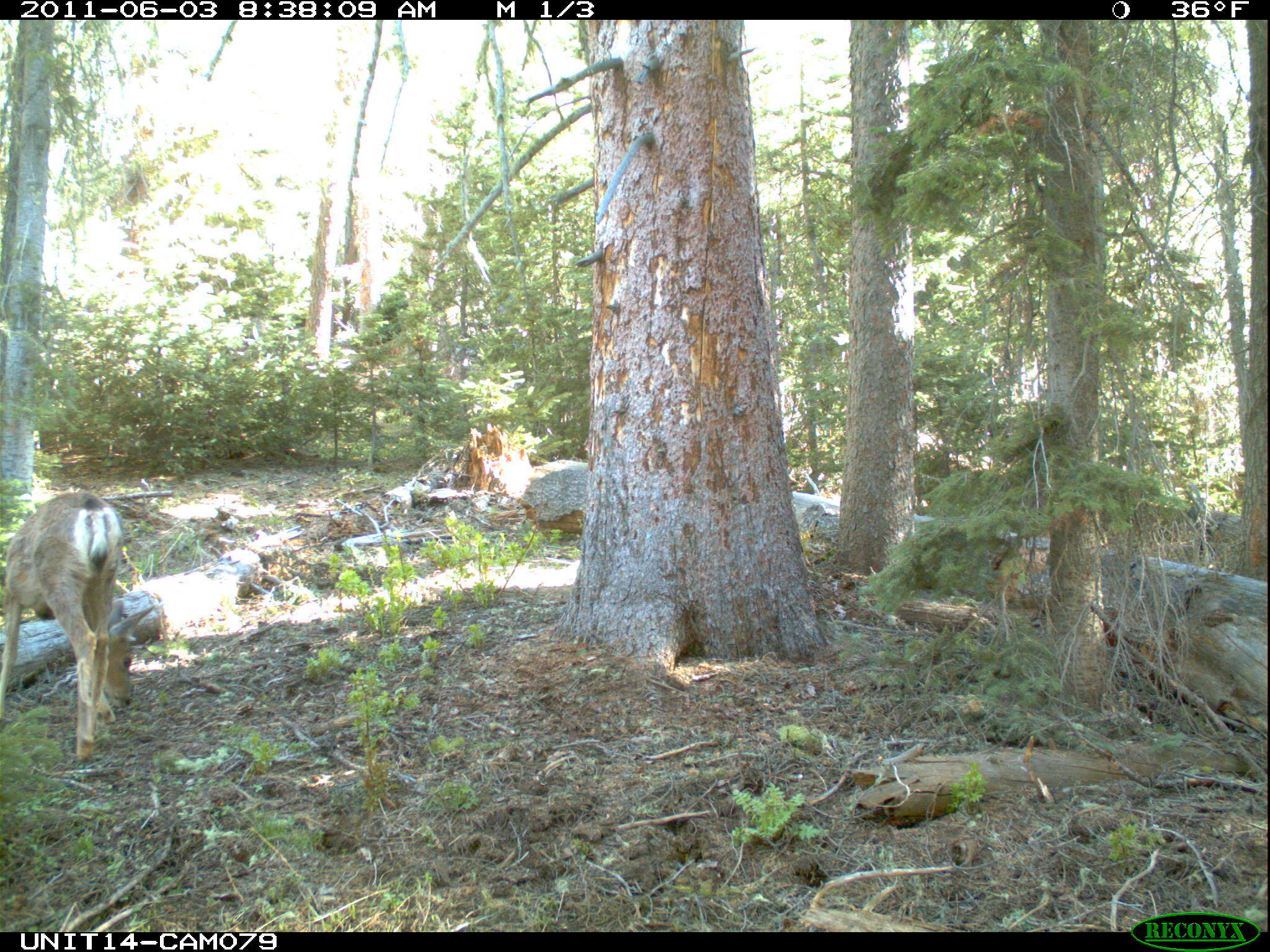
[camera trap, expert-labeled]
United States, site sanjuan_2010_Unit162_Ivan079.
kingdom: Animalia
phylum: Chordata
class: Mammalia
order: Artiodactyla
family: Cervidae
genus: Odocoileus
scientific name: Odocoileus hemionus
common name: mule deer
Odocoileus hemionus (mule deer).